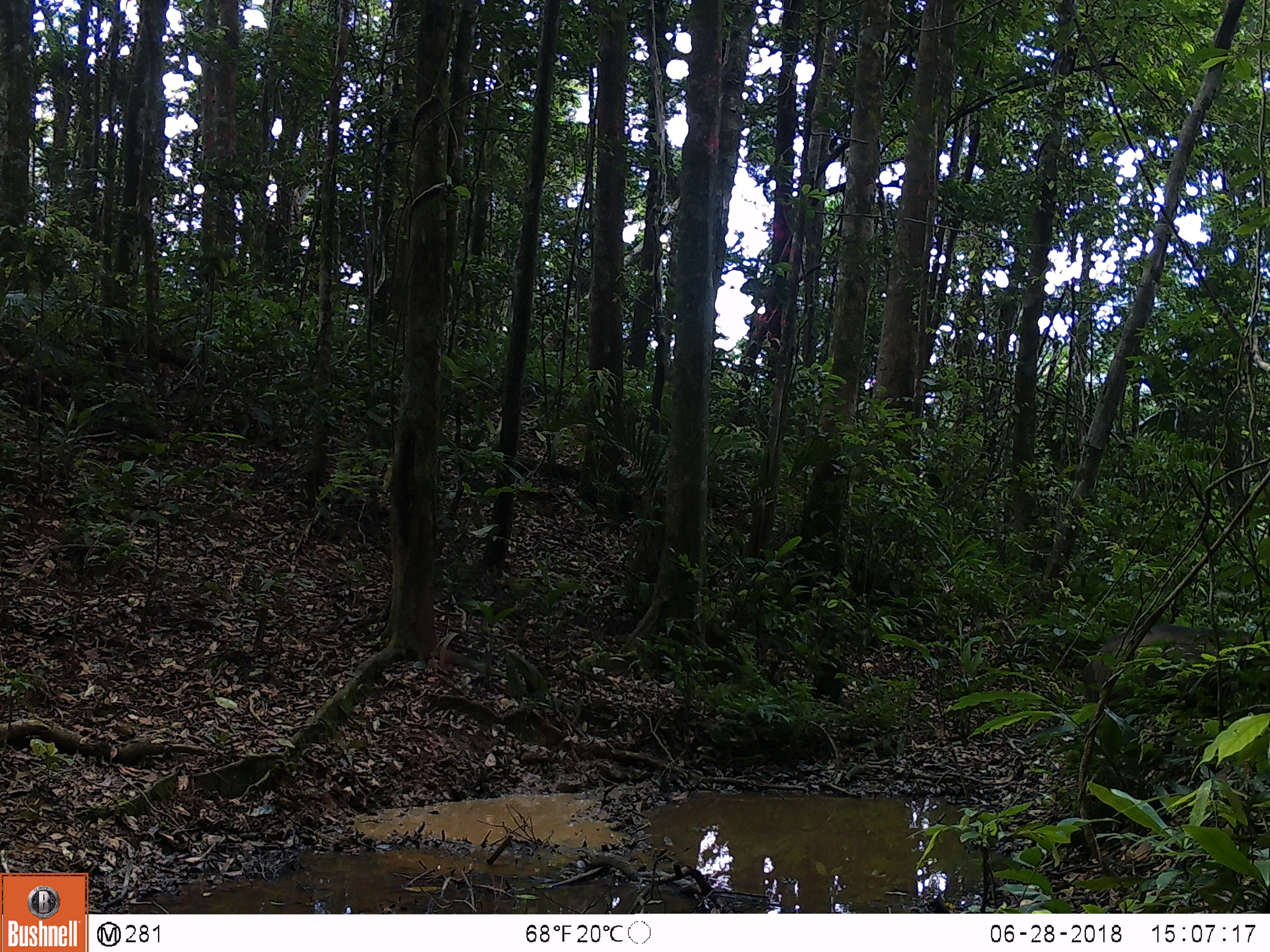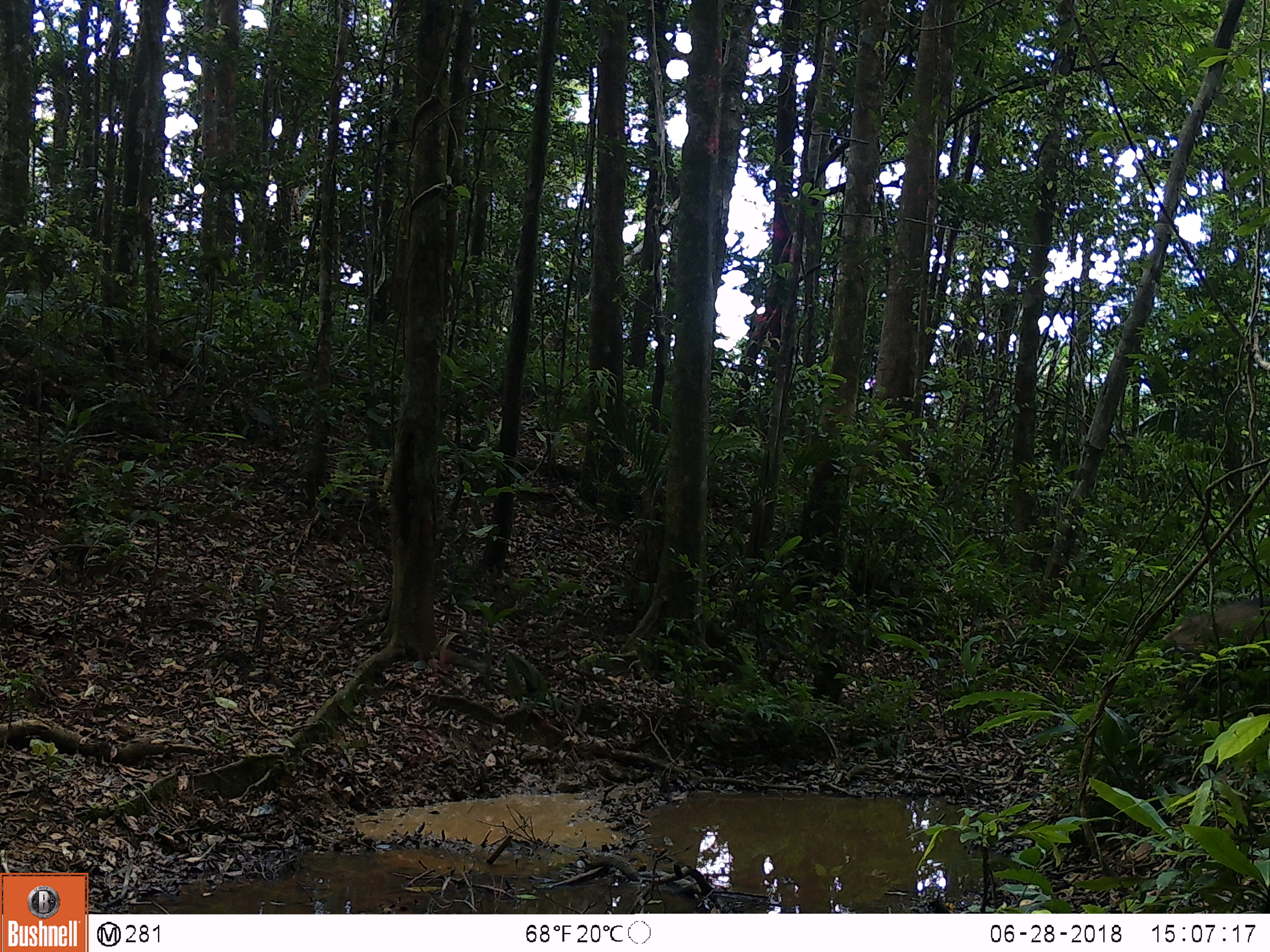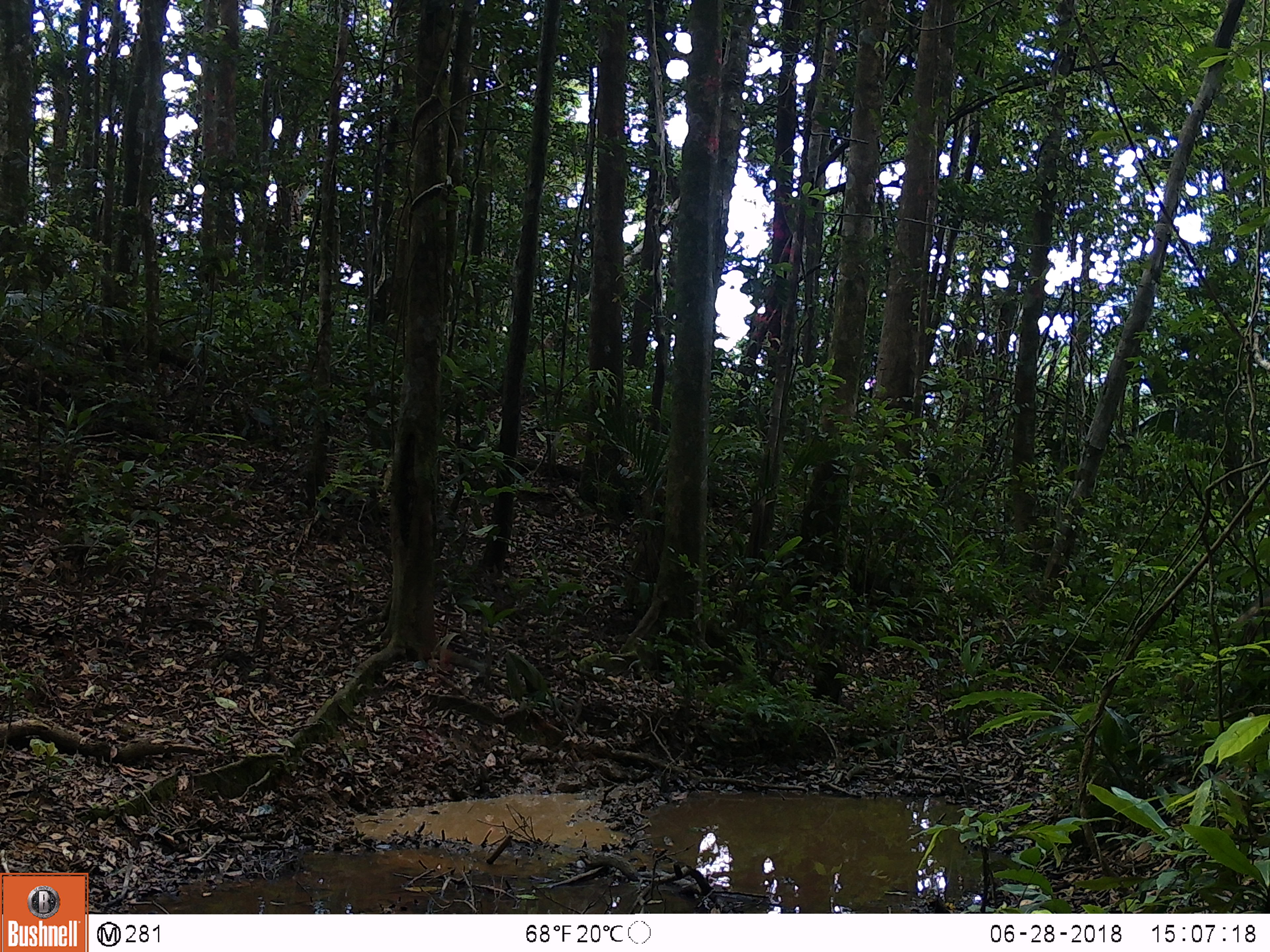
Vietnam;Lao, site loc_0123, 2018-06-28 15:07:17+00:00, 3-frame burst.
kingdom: Animalia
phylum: Chordata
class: Mammalia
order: Artiodactyla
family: Suidae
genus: Sus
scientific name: Sus scrofa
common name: eurasian wild pig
Eurasian wild pig (Sus scrofa). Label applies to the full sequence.